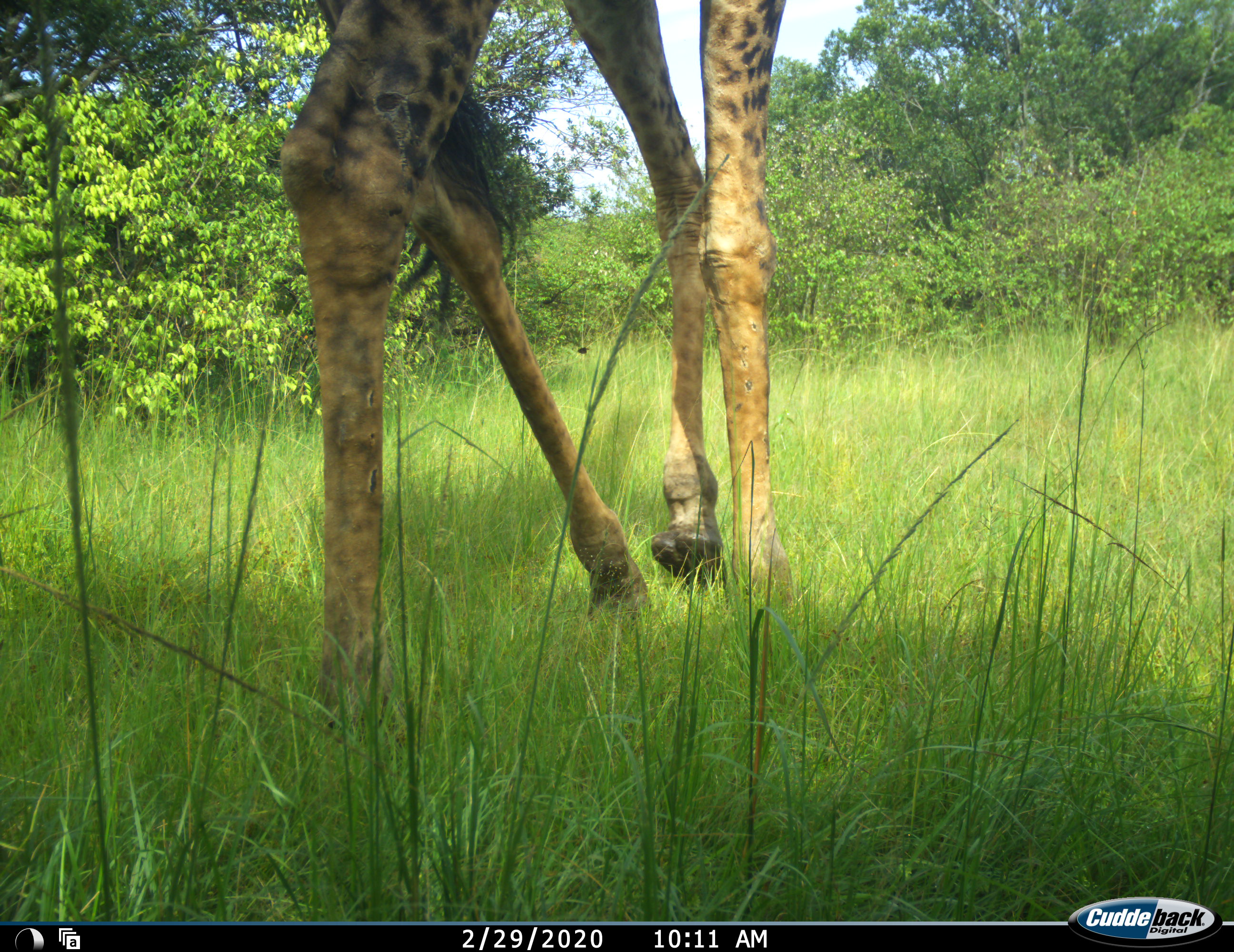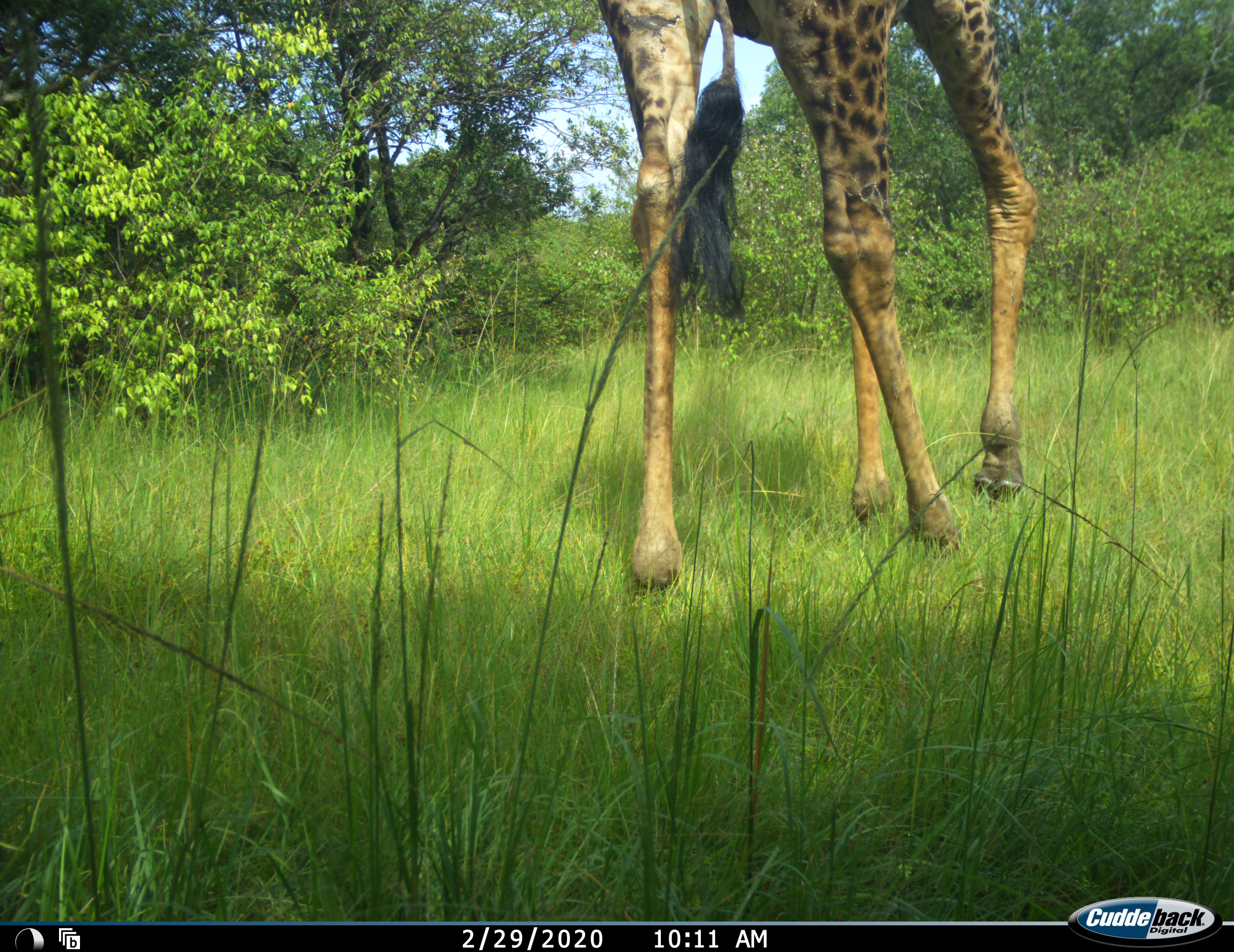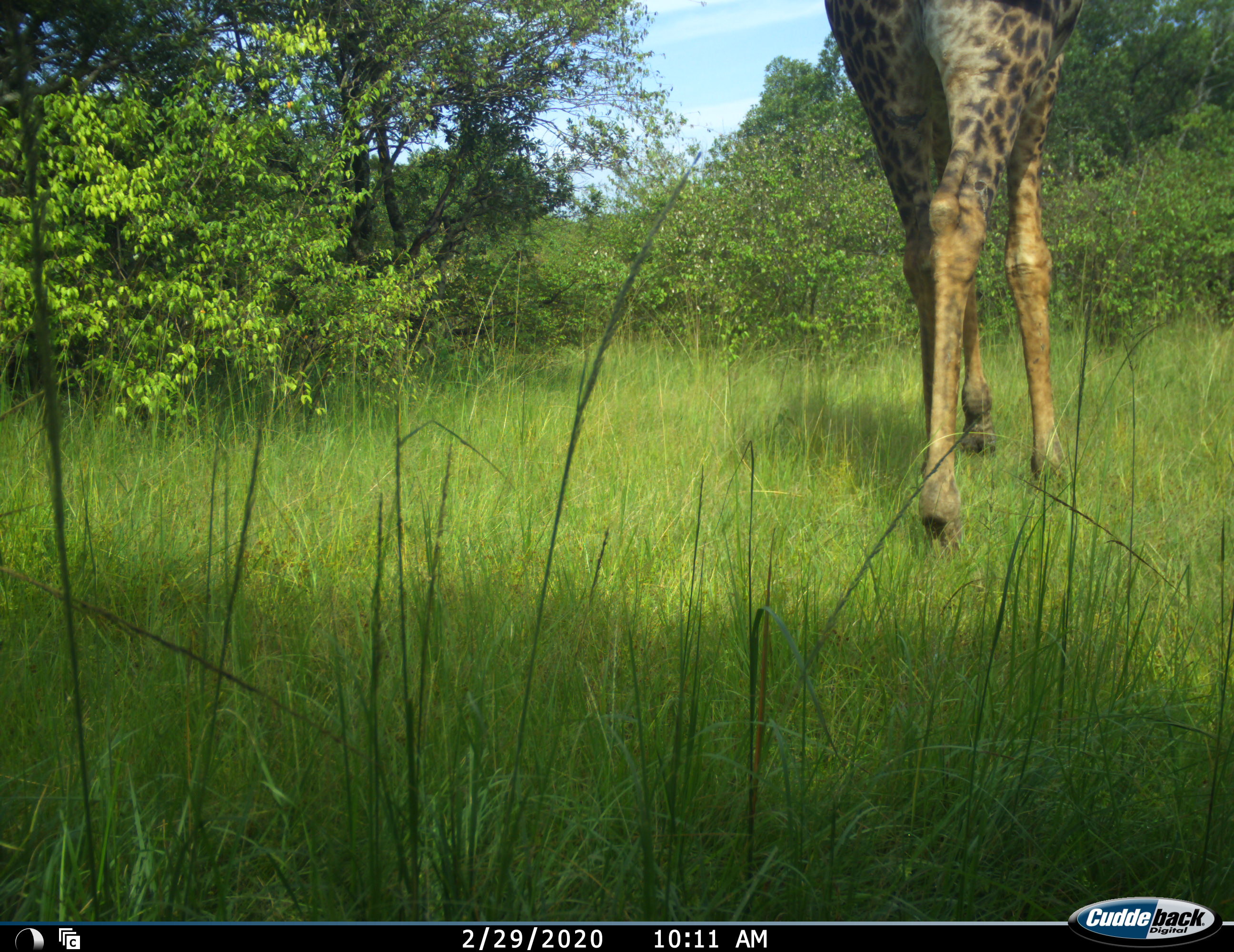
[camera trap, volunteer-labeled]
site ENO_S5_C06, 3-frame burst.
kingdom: Animalia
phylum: Chordata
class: Mammalia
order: Artiodactyla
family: Giraffidae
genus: Giraffa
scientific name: Giraffa camelopardalis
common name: giraffe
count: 1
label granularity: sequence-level